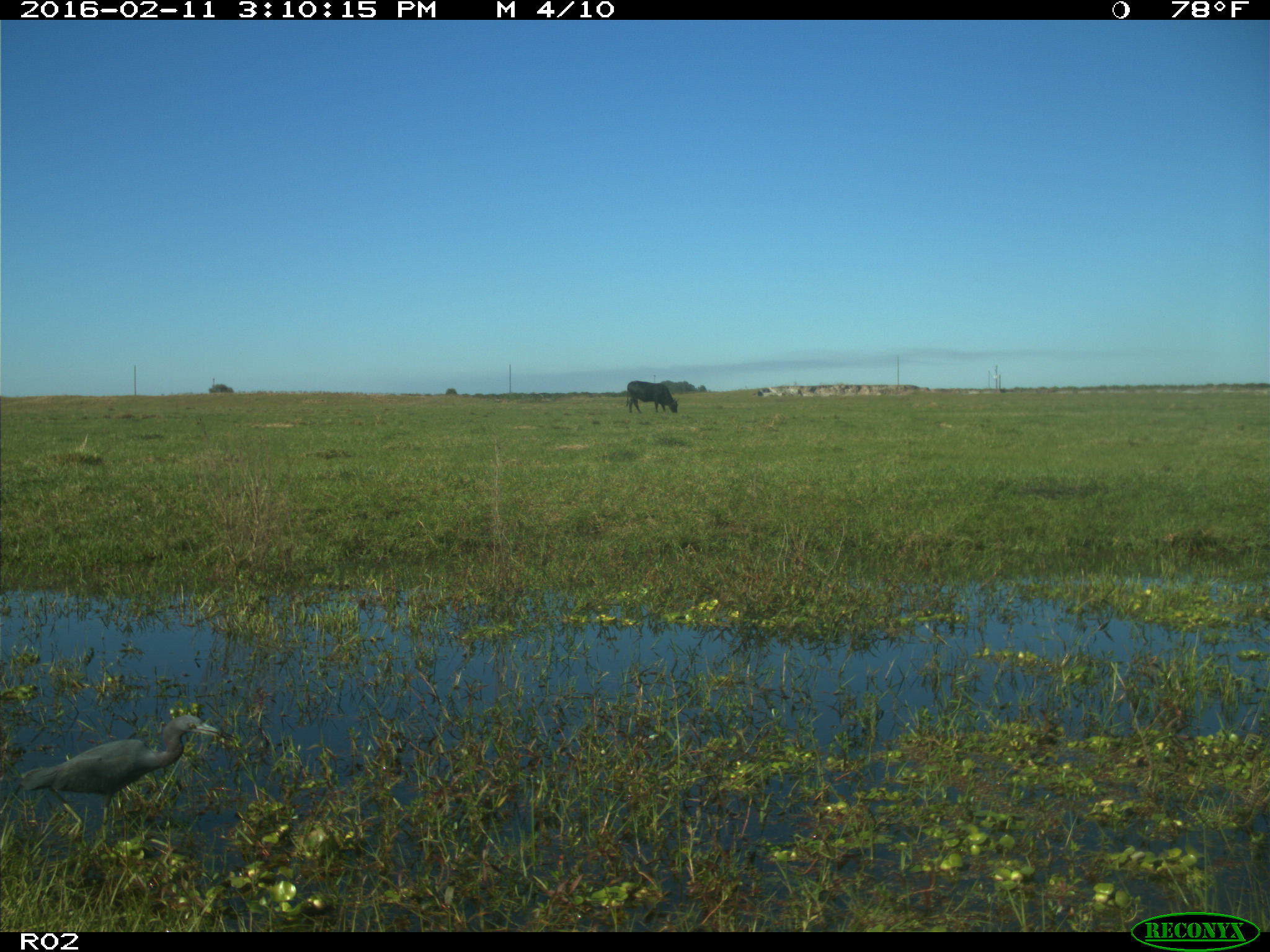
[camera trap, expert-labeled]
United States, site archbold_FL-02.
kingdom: Animalia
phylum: Chordata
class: Mammalia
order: Artiodactyla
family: Bovidae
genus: Bos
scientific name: Bos taurus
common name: domestic cow